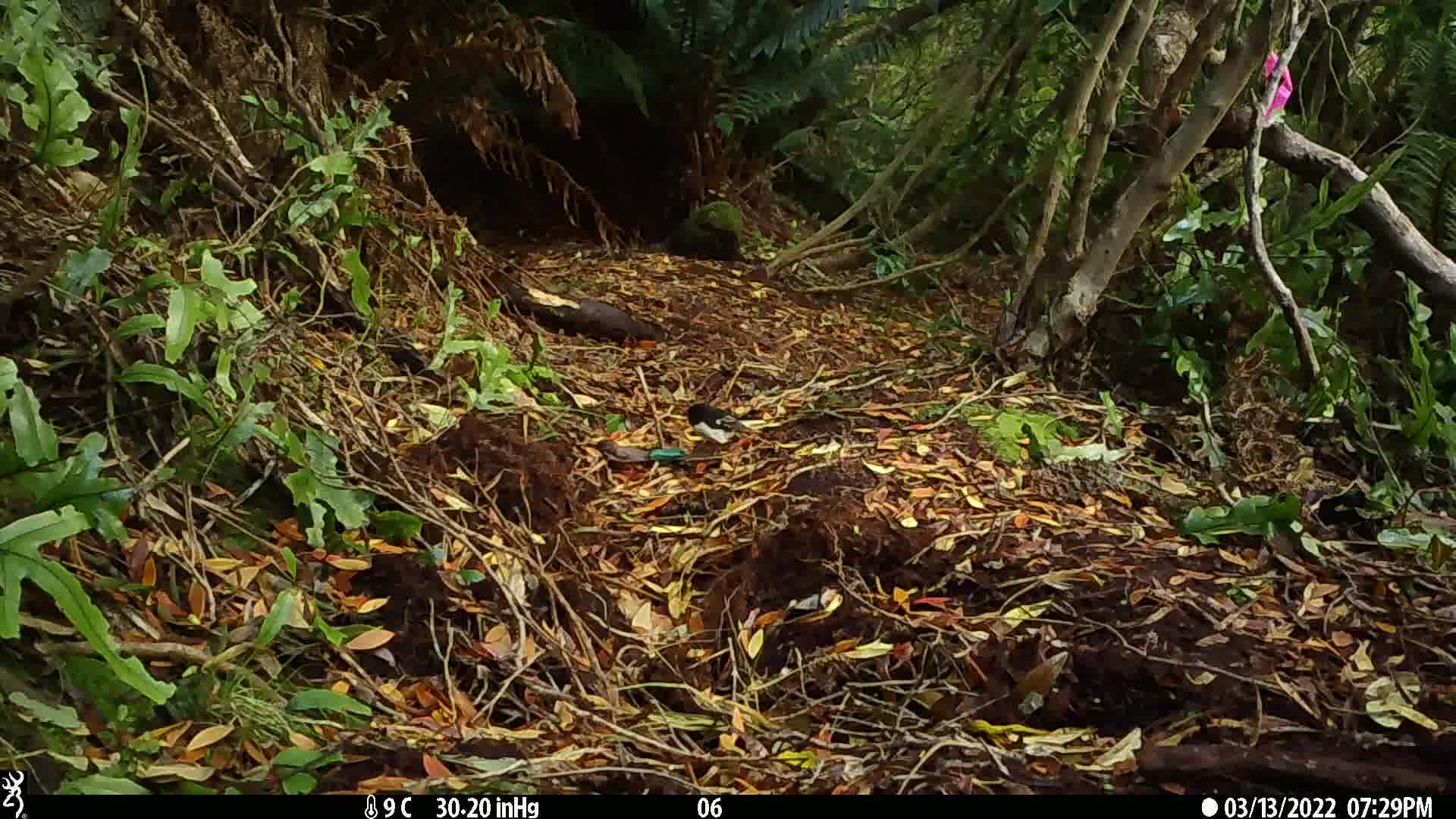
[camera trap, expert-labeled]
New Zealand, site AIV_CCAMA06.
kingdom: Animalia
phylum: Chordata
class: Aves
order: Passeriformes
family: Petroicidae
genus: Petroica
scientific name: Petroica macrocephala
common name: tomtit